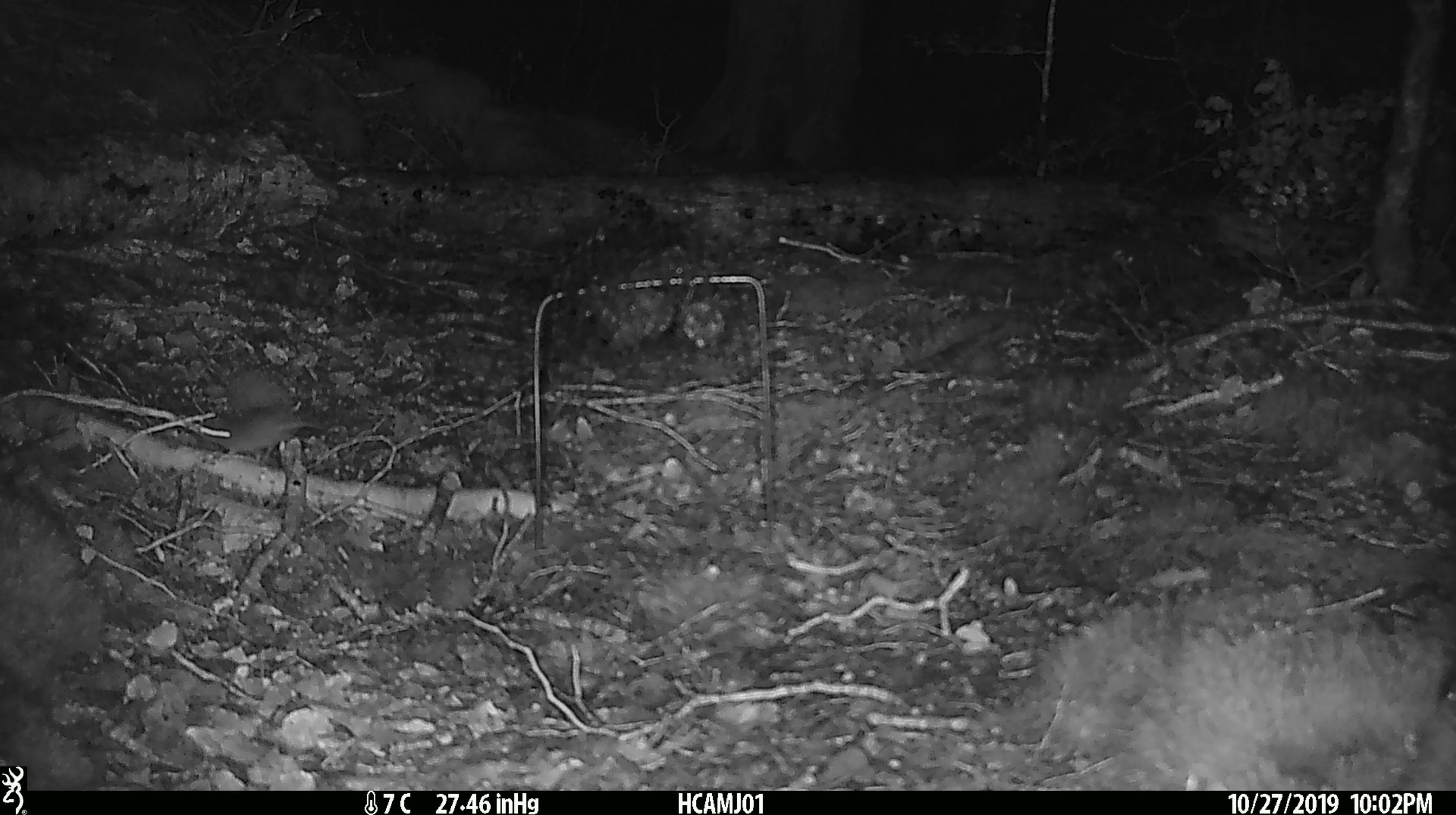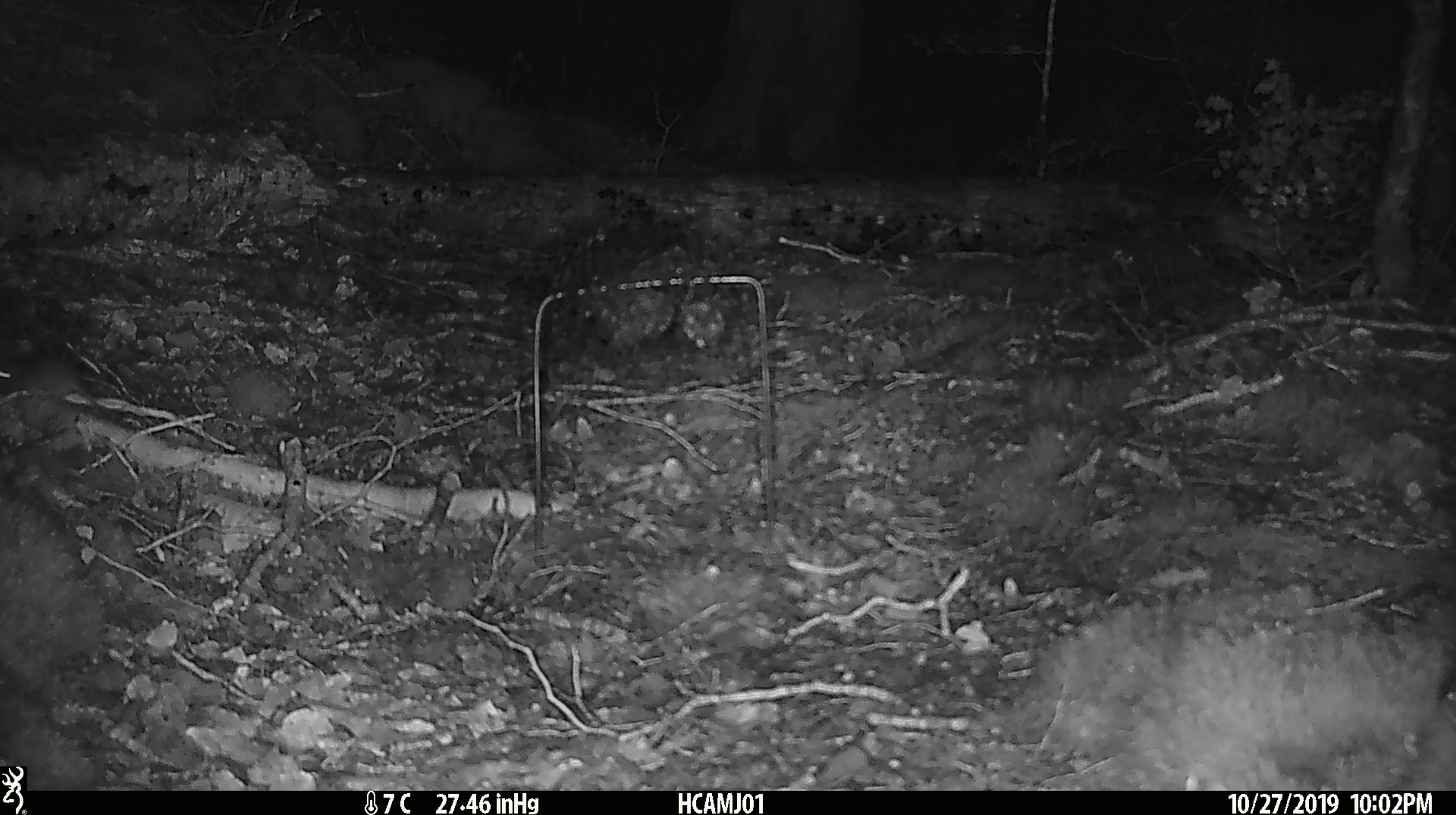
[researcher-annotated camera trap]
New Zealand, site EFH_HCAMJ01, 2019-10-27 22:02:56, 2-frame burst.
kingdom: Animalia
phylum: Chordata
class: Mammalia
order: Rodentia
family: Muridae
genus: Mus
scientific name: Mus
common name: mouse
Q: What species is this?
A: Mouse (Mus).